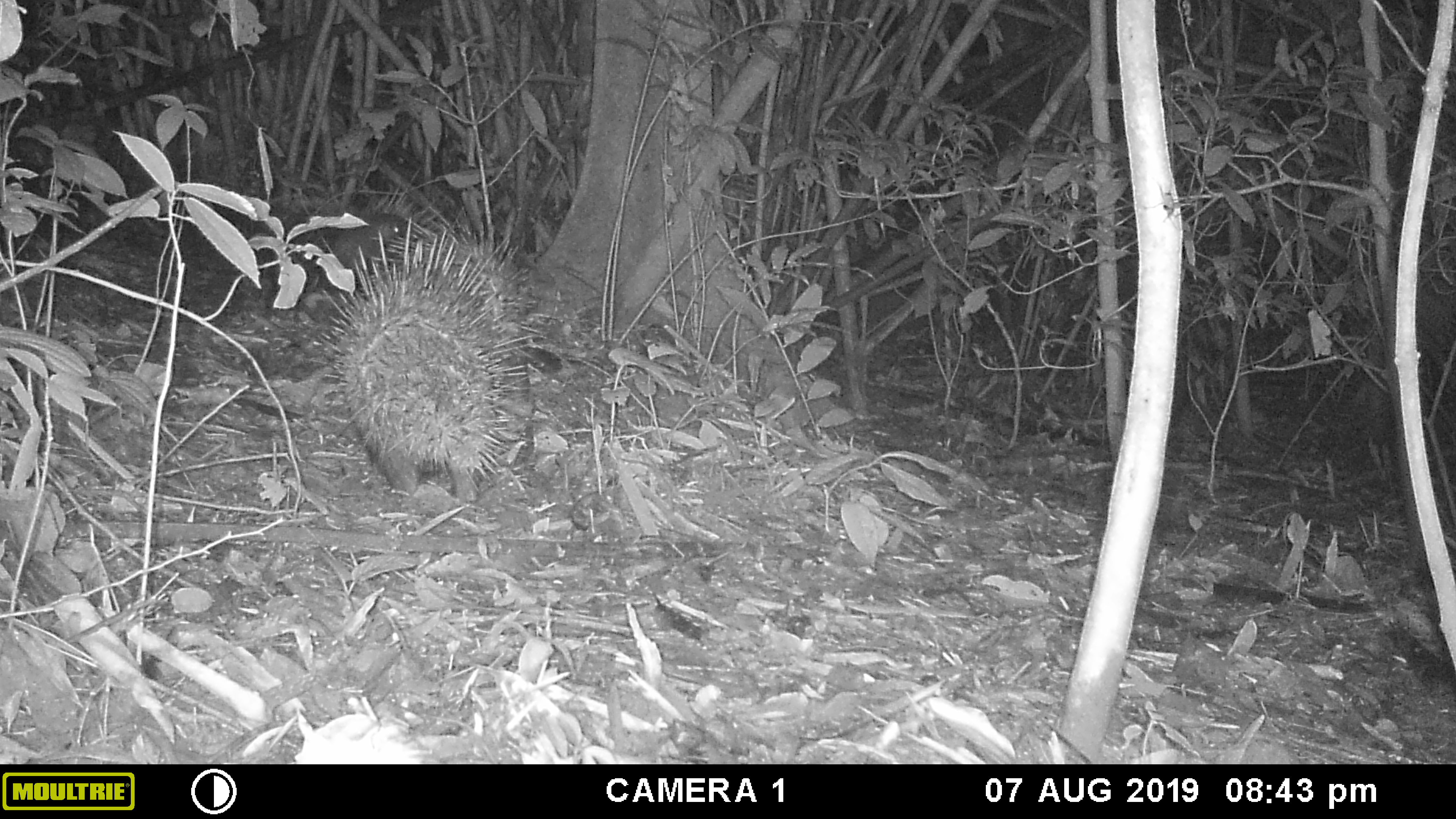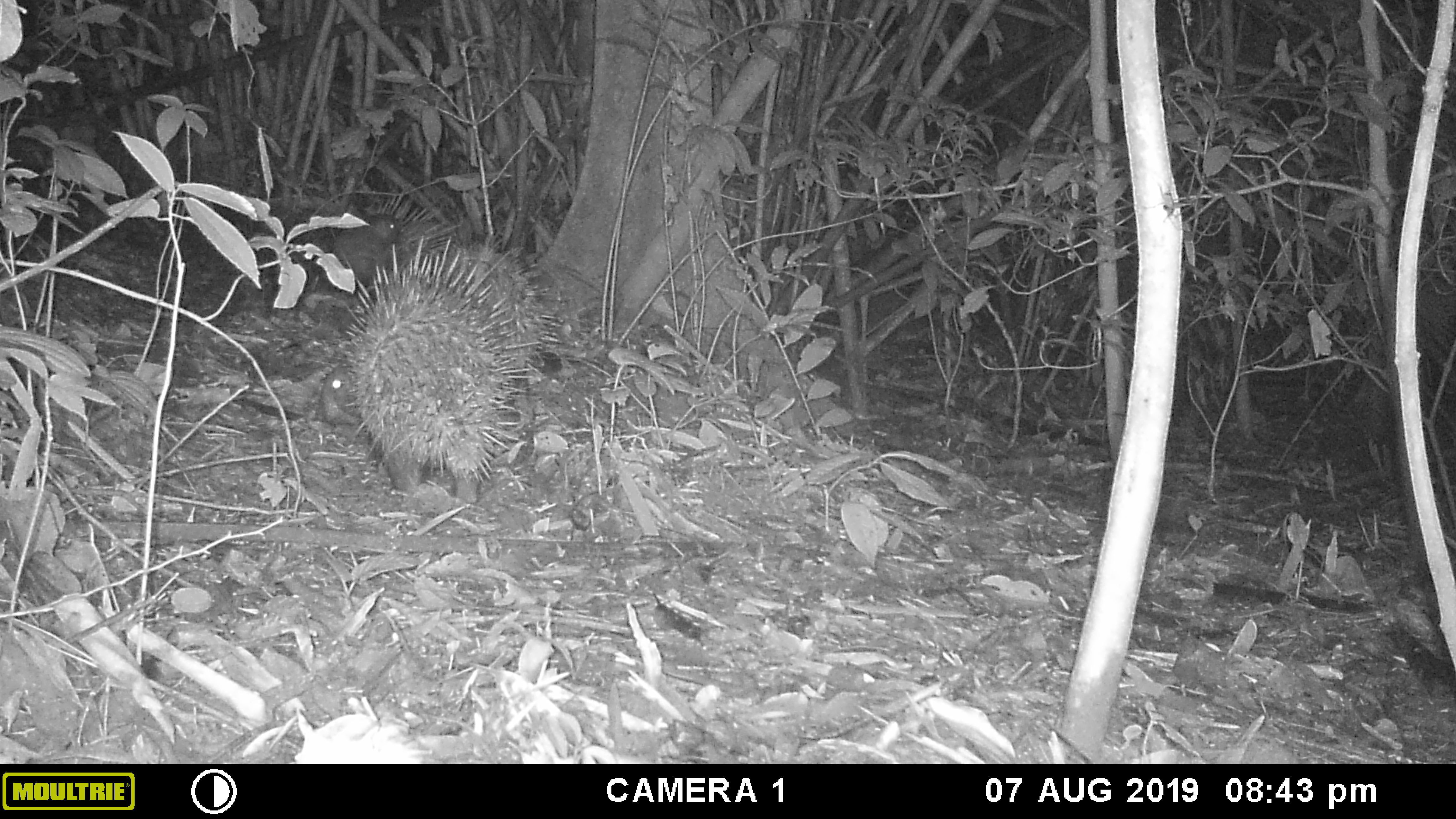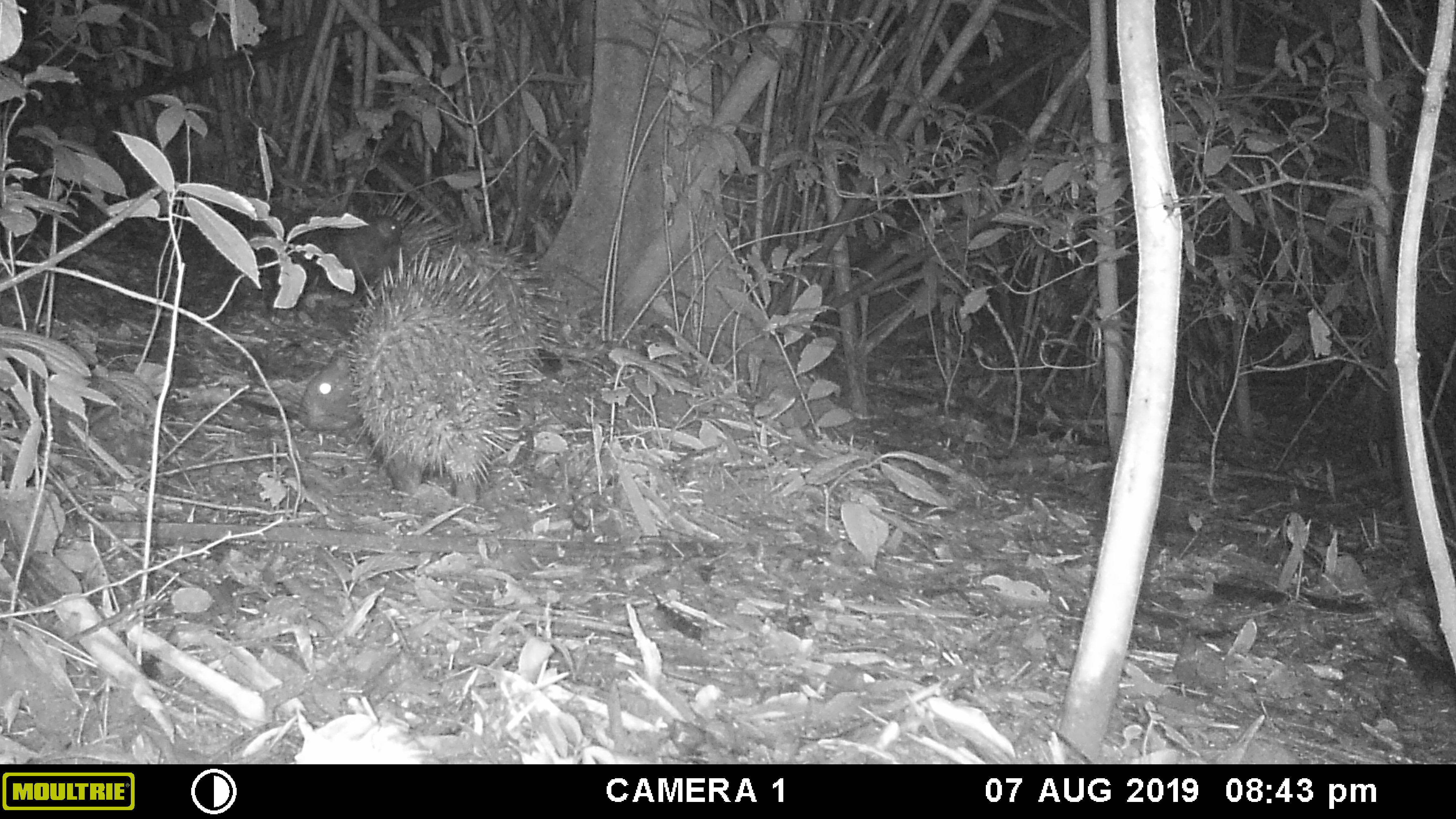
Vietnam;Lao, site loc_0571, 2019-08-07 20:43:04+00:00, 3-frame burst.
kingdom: Animalia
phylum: Chordata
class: Mammalia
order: Rodentia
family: Hystricidae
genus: Hystrix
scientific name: Hystrix brachyura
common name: malayan porcupine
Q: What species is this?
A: Malayan porcupine (Hystrix brachyura).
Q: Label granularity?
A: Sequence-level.